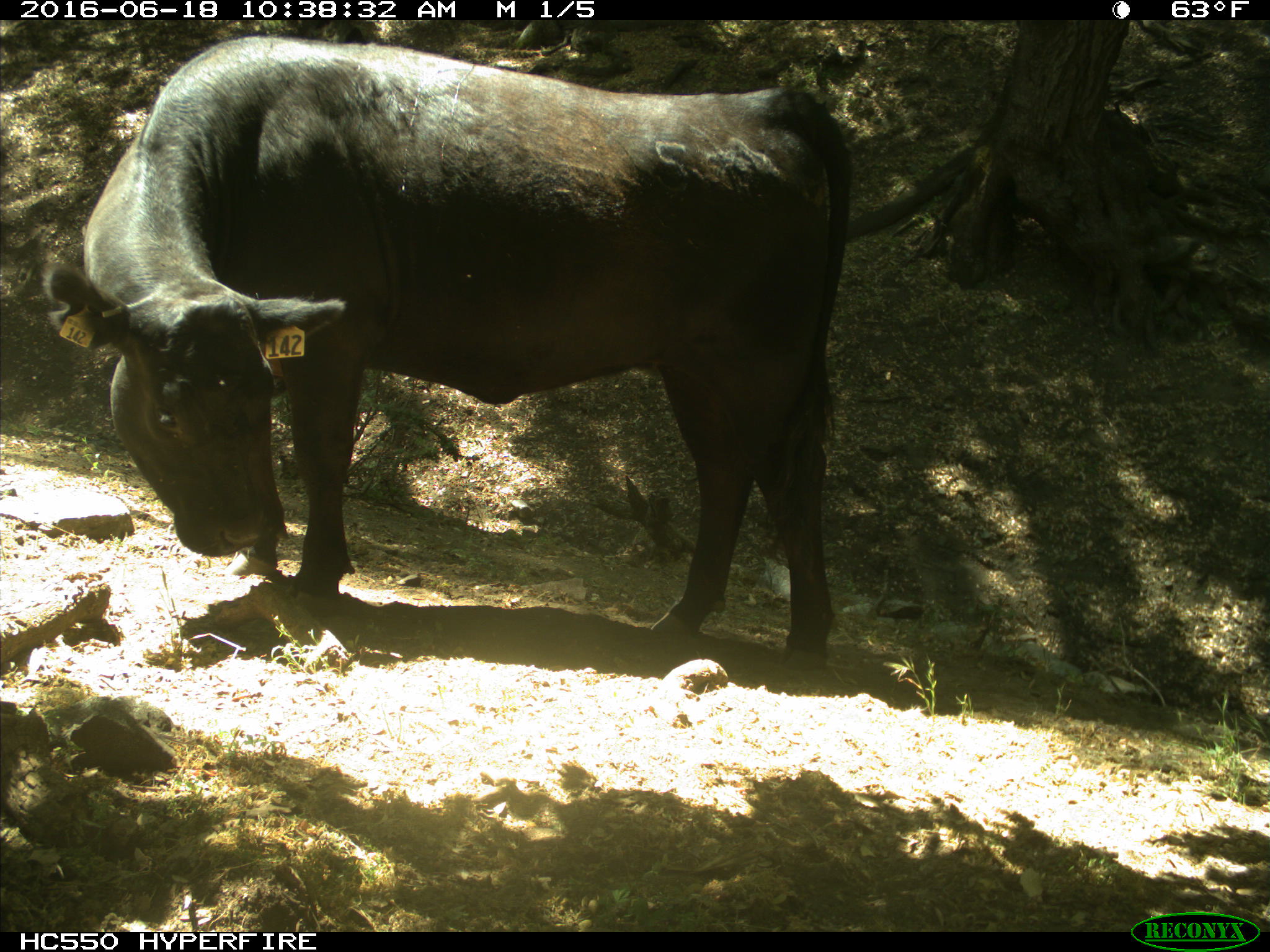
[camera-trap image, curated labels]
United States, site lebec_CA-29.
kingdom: Animalia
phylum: Chordata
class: Mammalia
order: Artiodactyla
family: Bovidae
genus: Bos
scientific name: Bos taurus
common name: domestic cow